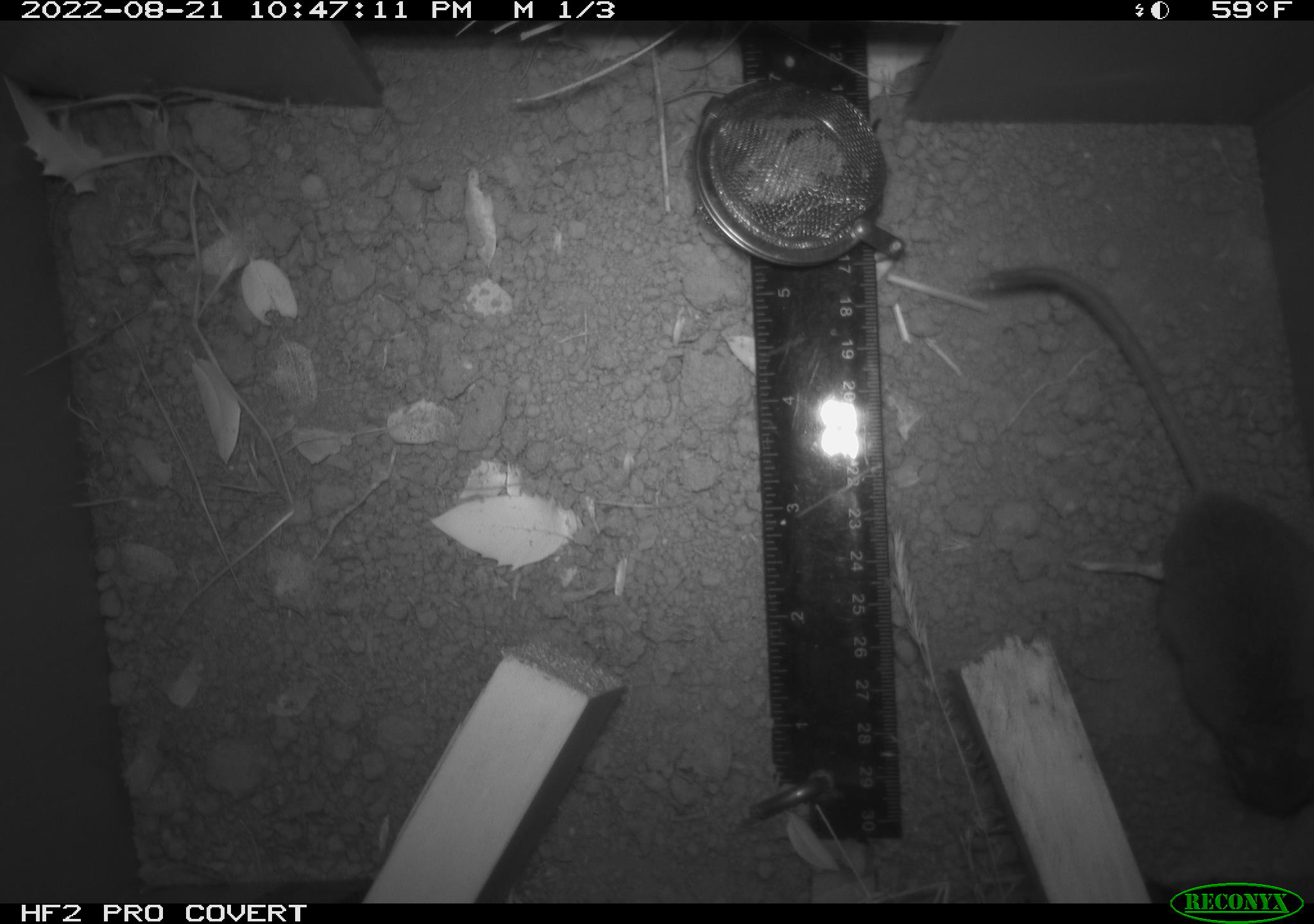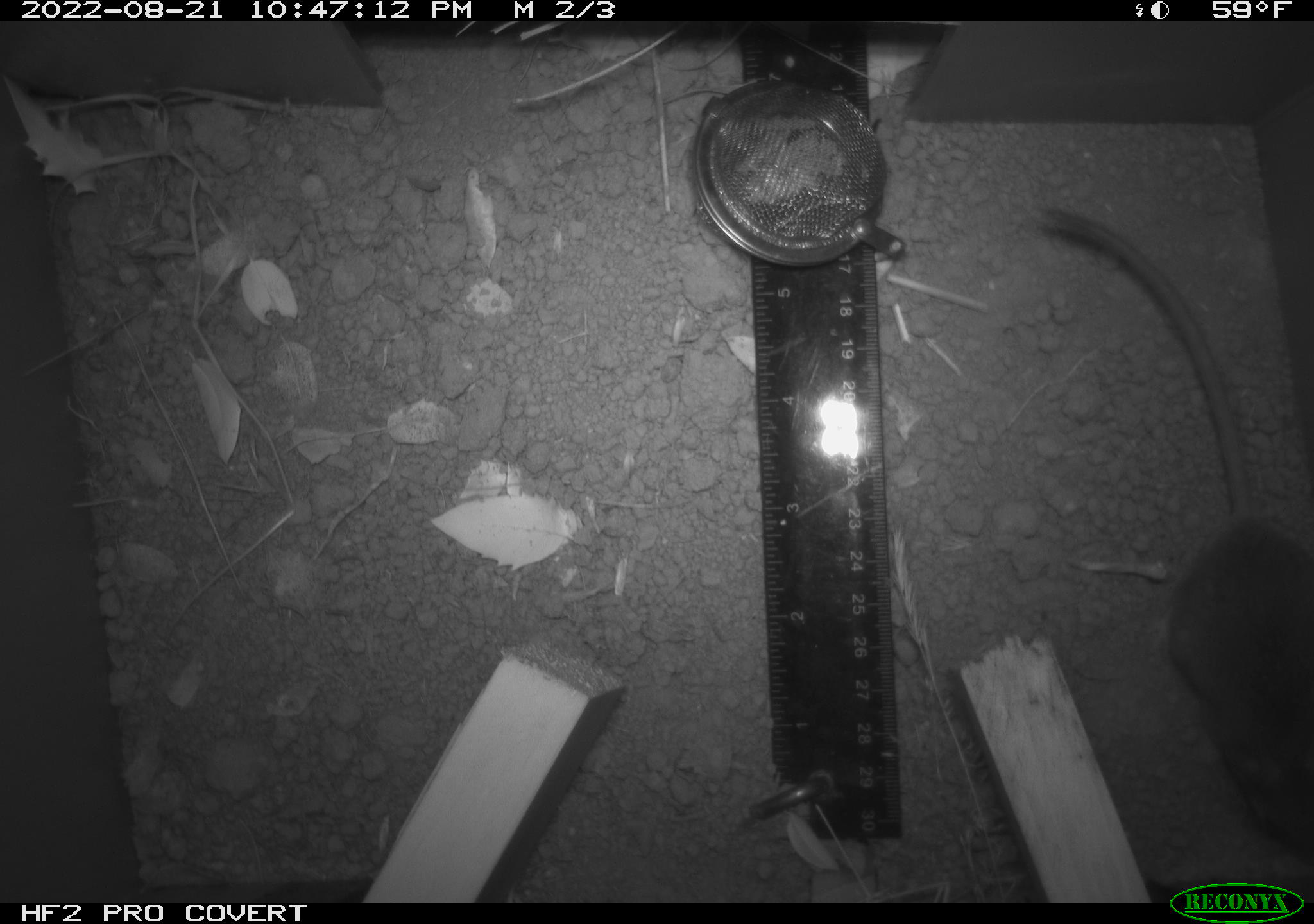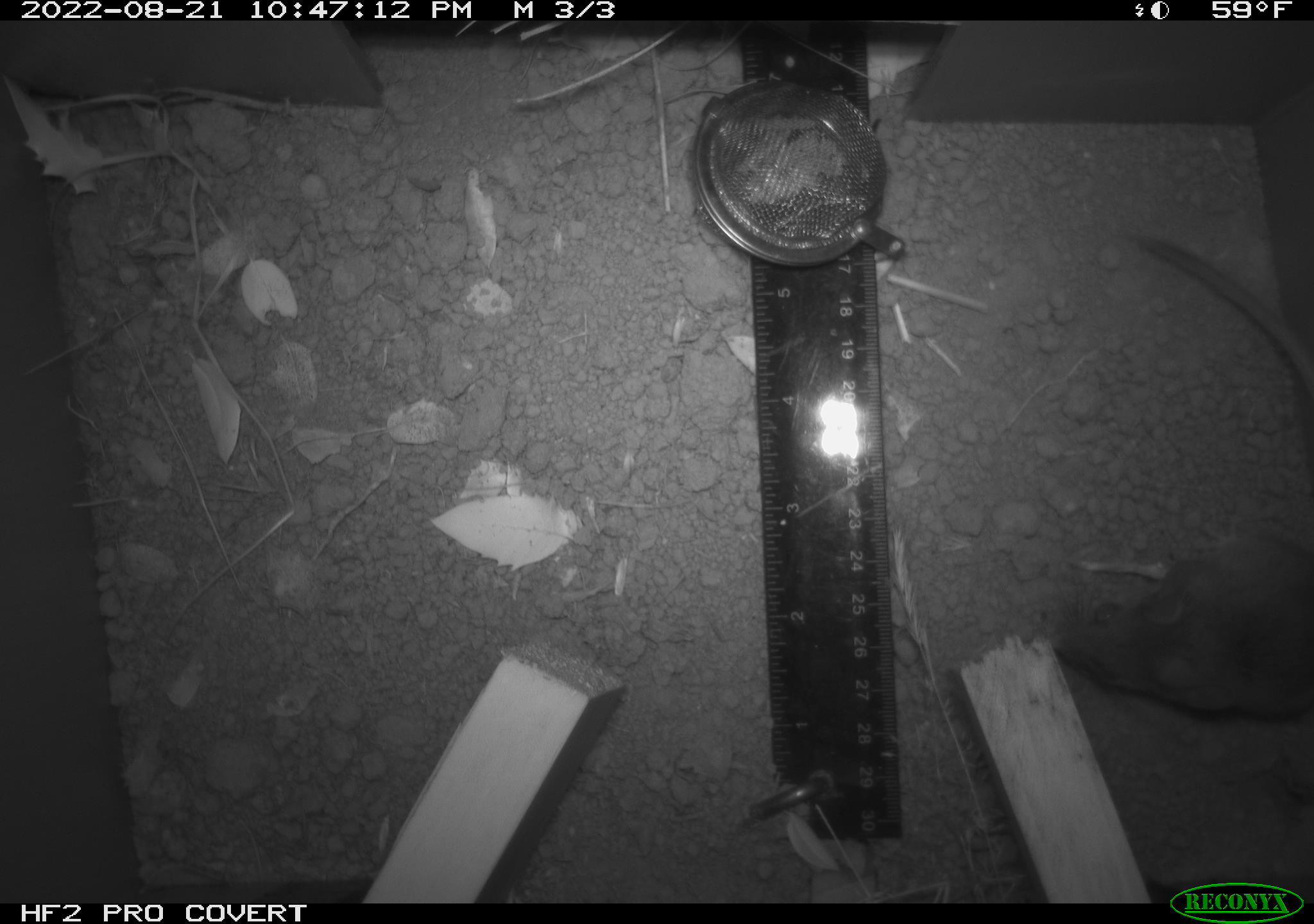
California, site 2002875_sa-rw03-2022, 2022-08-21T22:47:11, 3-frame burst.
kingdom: Animalia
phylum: Chordata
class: Mammalia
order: Rodentia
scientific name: Rodentia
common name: mouse species